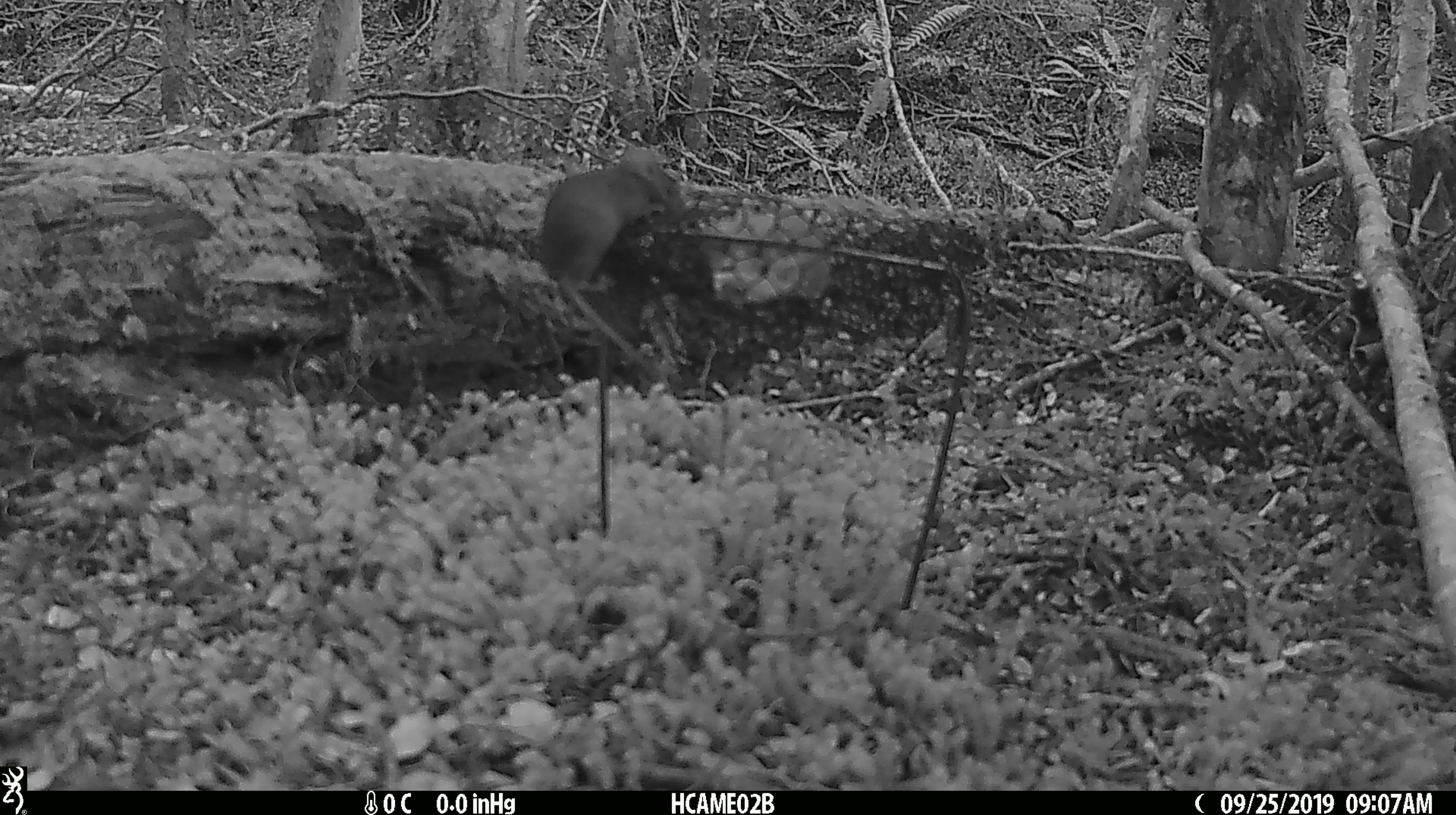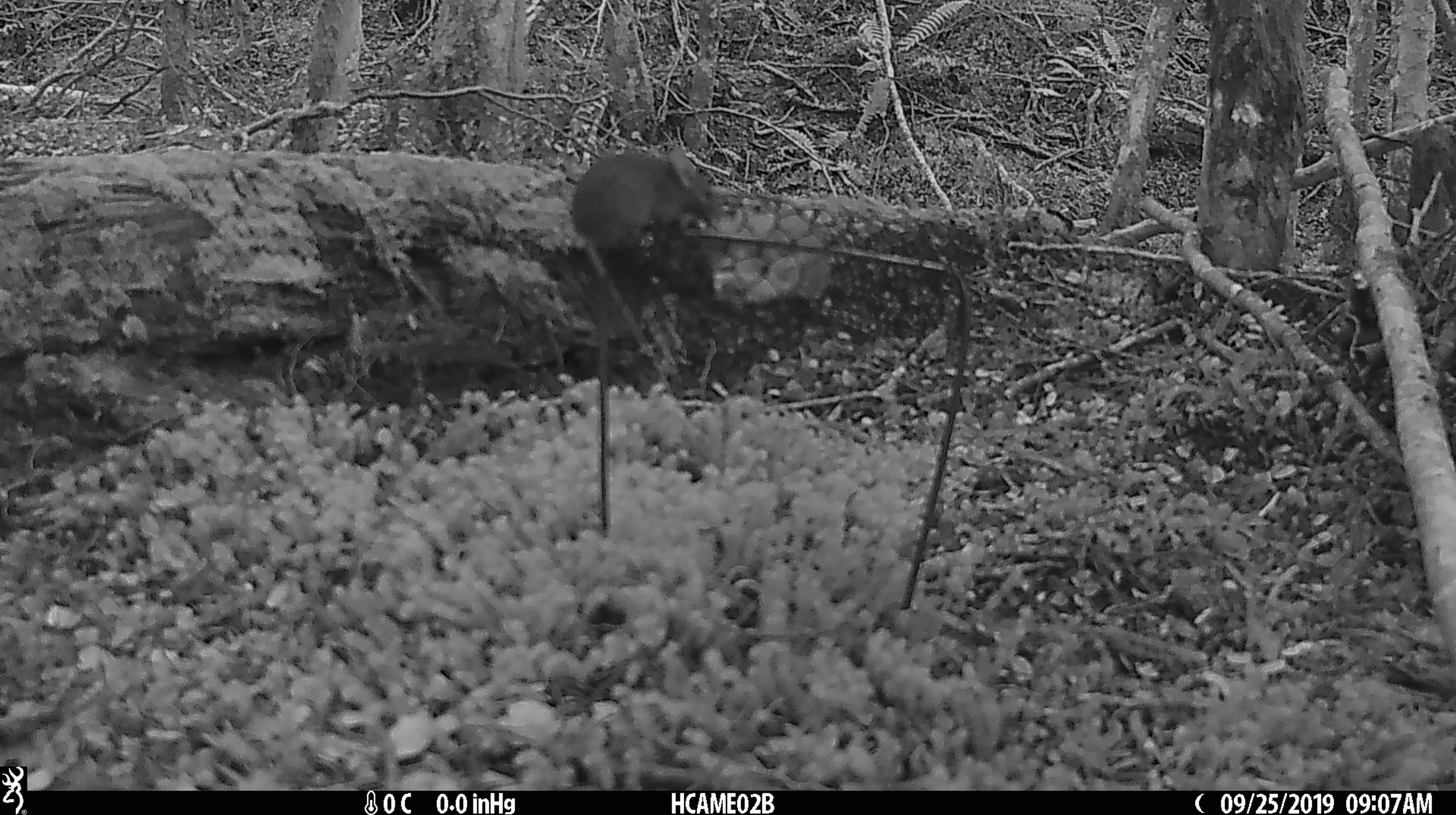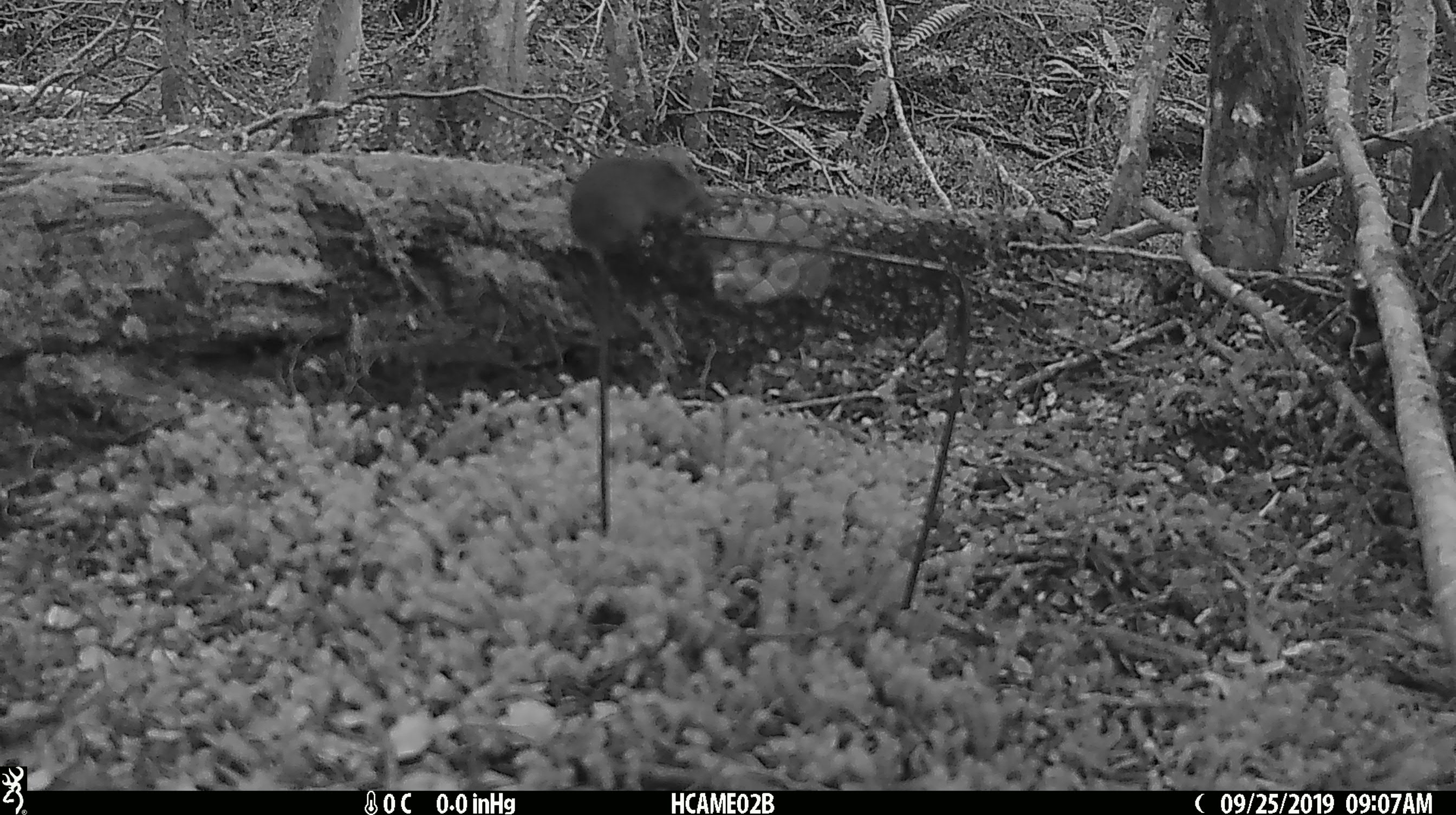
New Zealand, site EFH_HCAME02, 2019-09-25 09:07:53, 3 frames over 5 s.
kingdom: Animalia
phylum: Chordata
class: Mammalia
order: Rodentia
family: Muridae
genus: Mus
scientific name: Mus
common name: mouse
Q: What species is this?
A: Mouse (Mus).